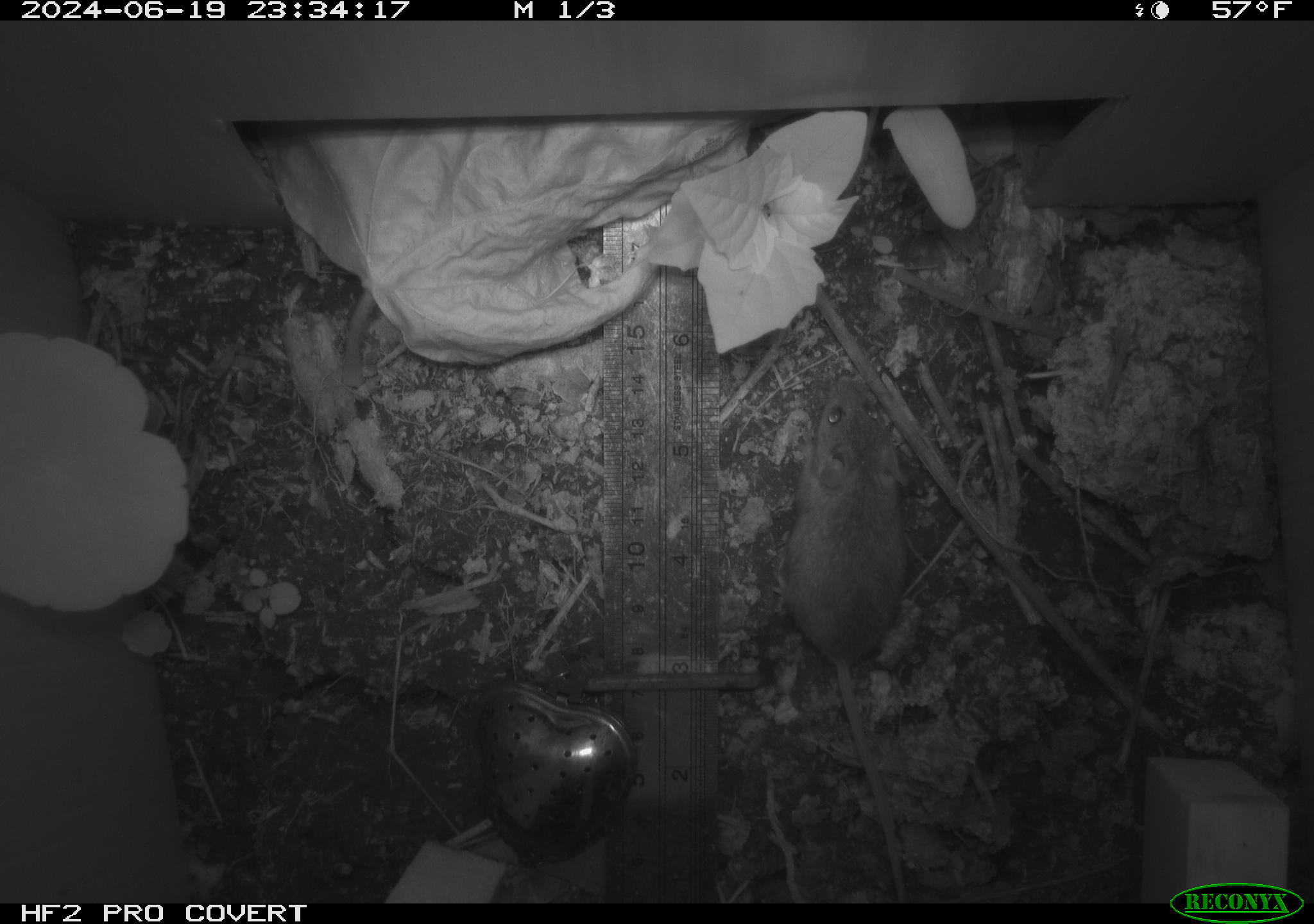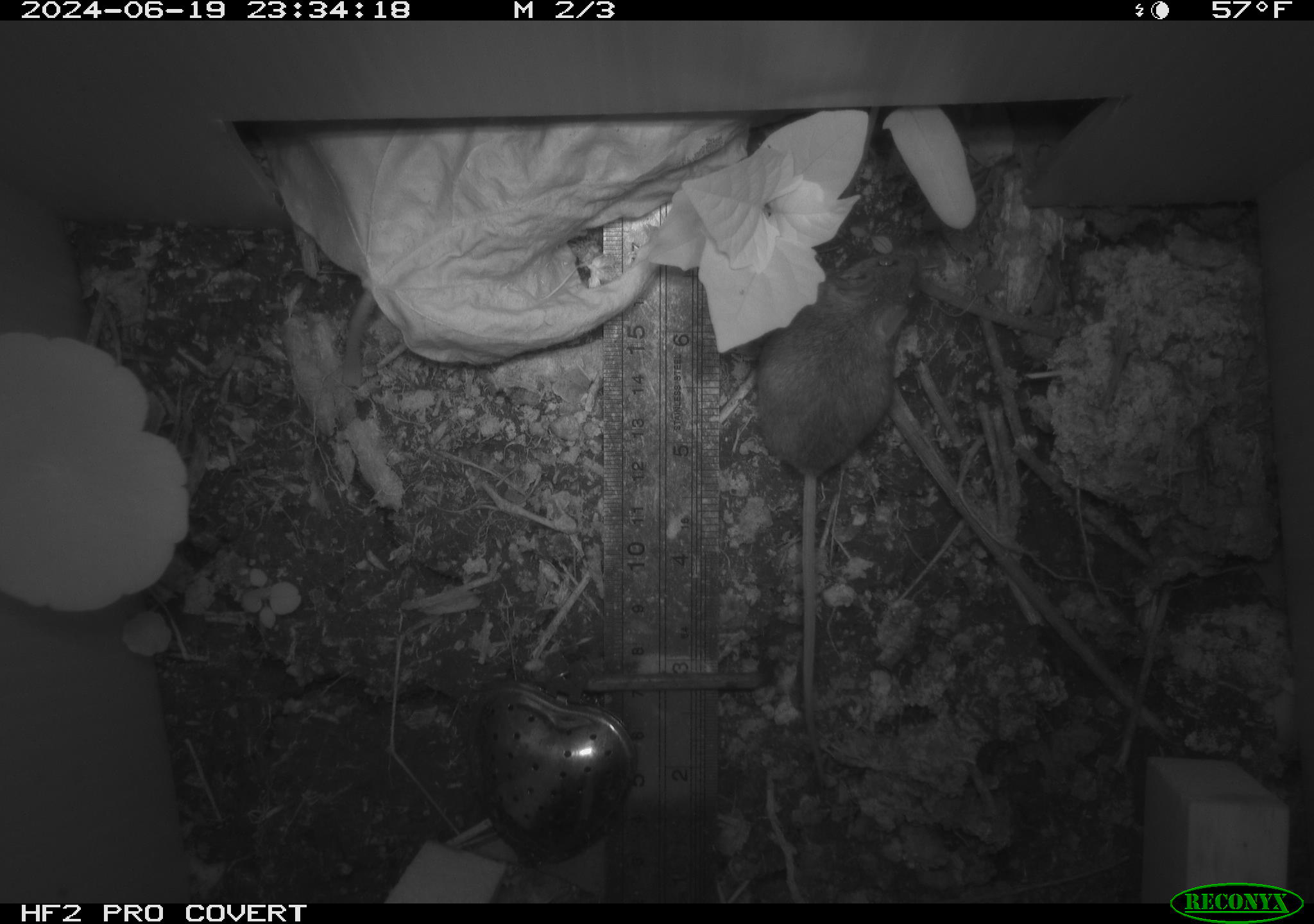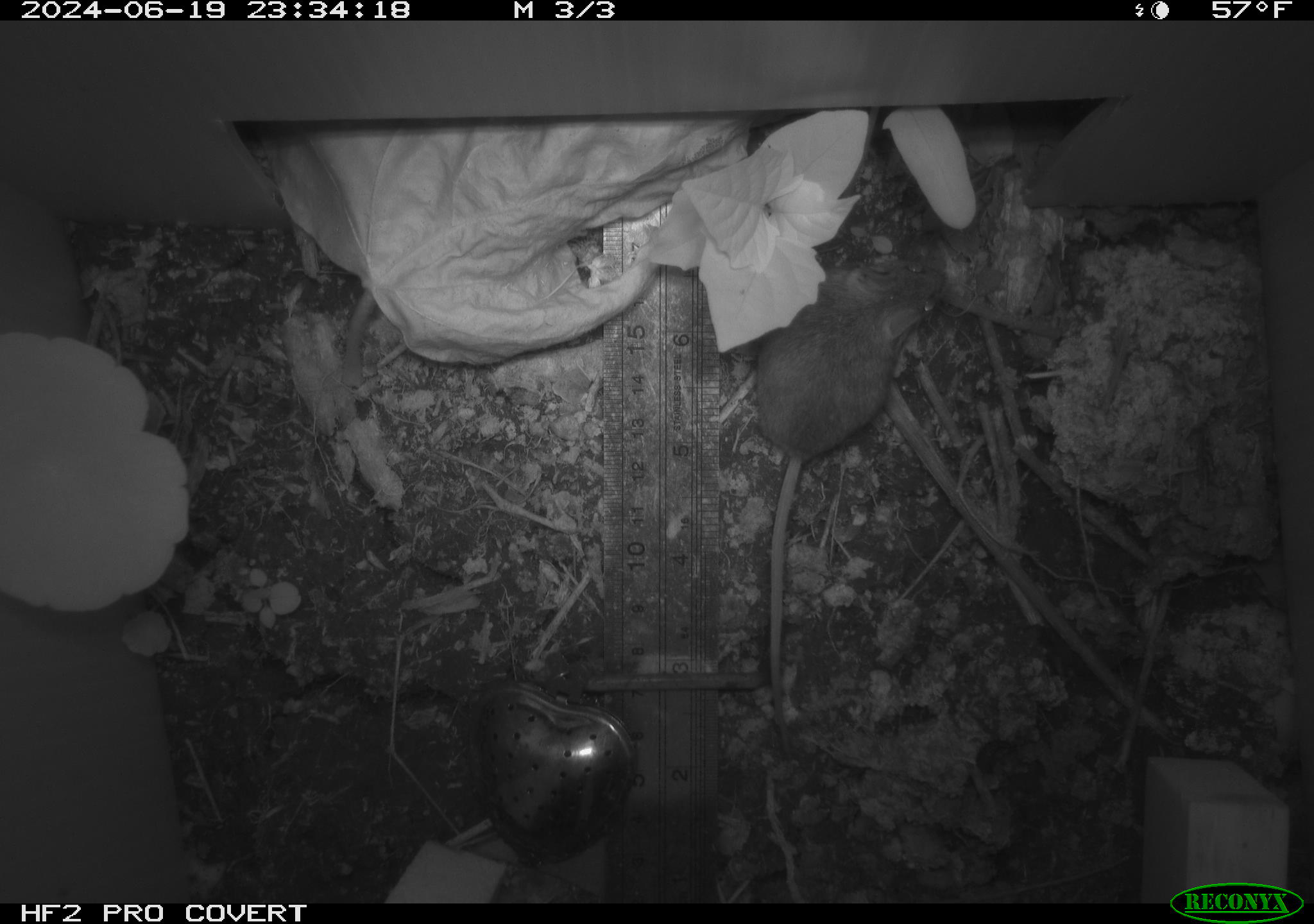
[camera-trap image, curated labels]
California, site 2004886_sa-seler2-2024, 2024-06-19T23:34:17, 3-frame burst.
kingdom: Animalia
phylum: Chordata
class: Mammalia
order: Rodentia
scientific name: Rodentia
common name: mouse species